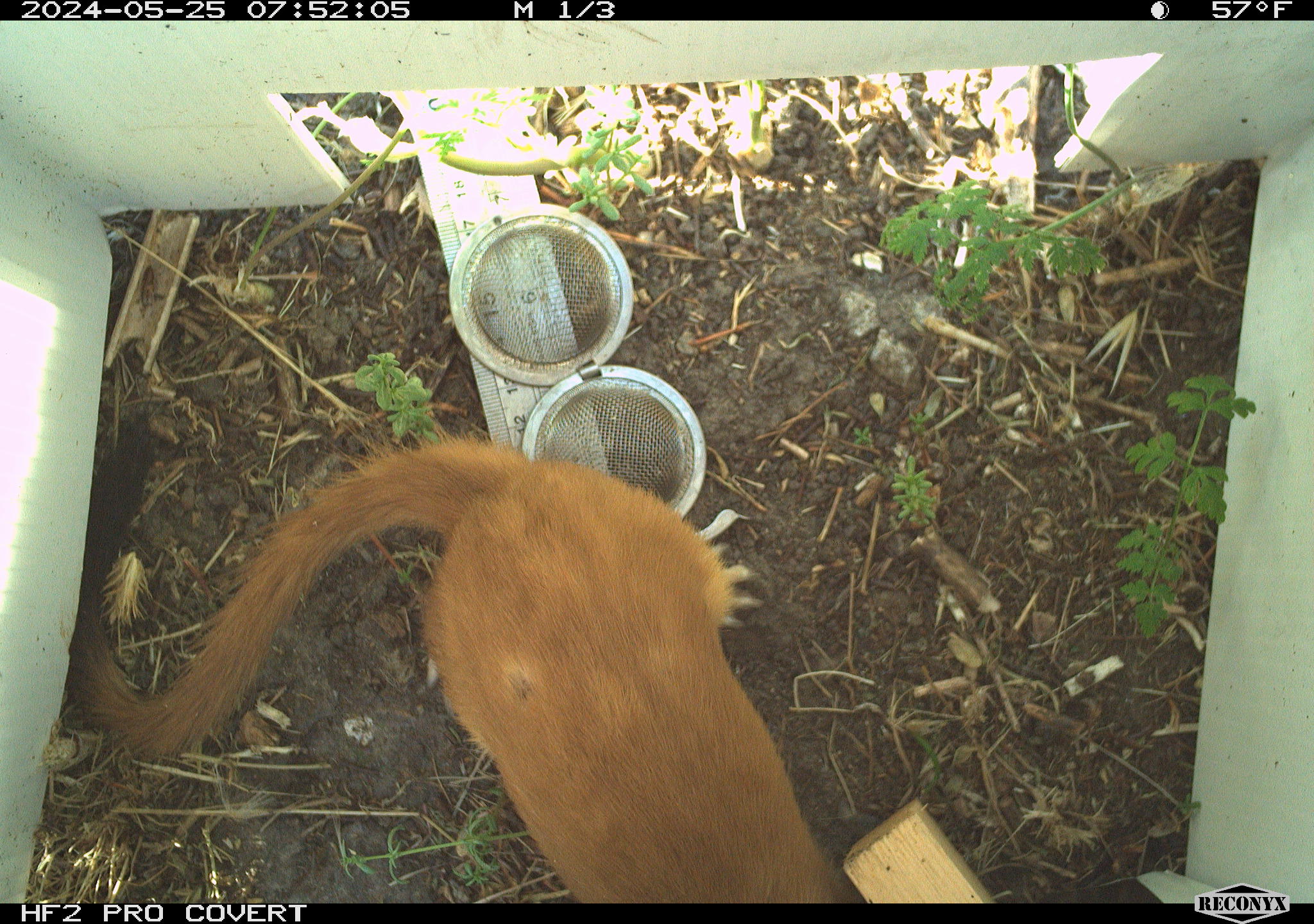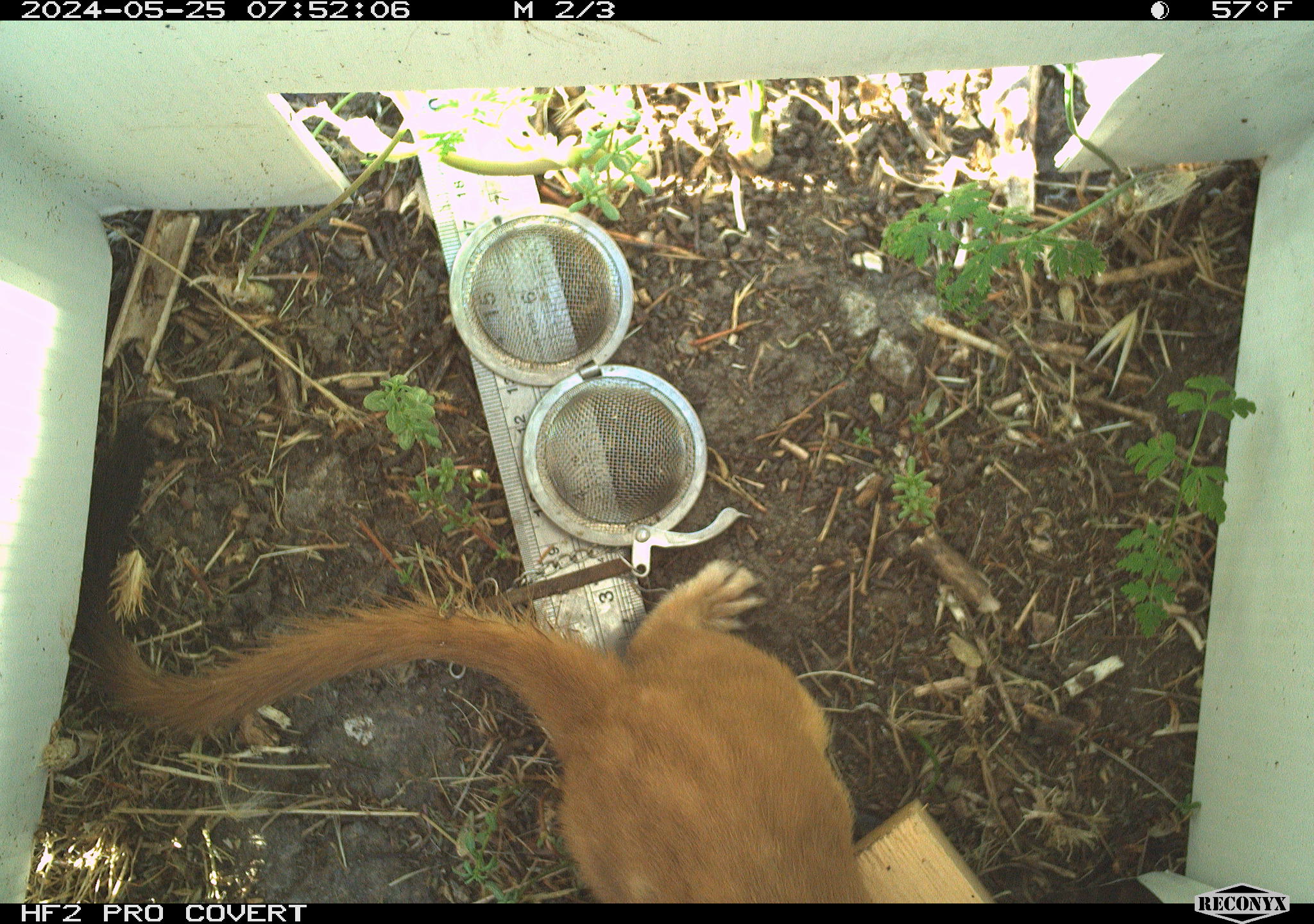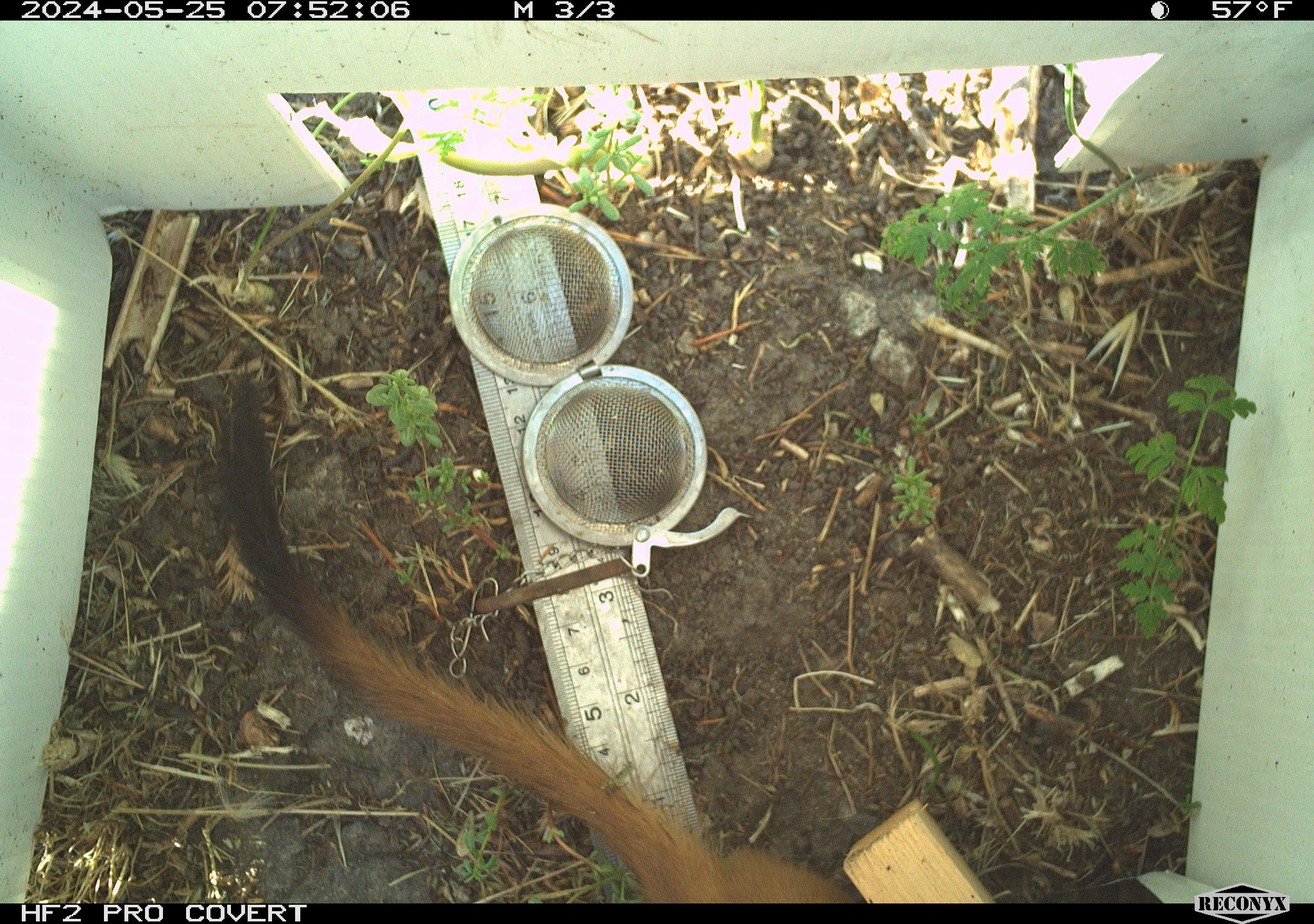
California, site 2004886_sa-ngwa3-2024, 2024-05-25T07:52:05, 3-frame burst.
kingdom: Animalia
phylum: Chordata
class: Mammalia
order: Carnivora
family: Mustelidae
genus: Neogale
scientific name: Neogale frenata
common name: long-tailed weasel